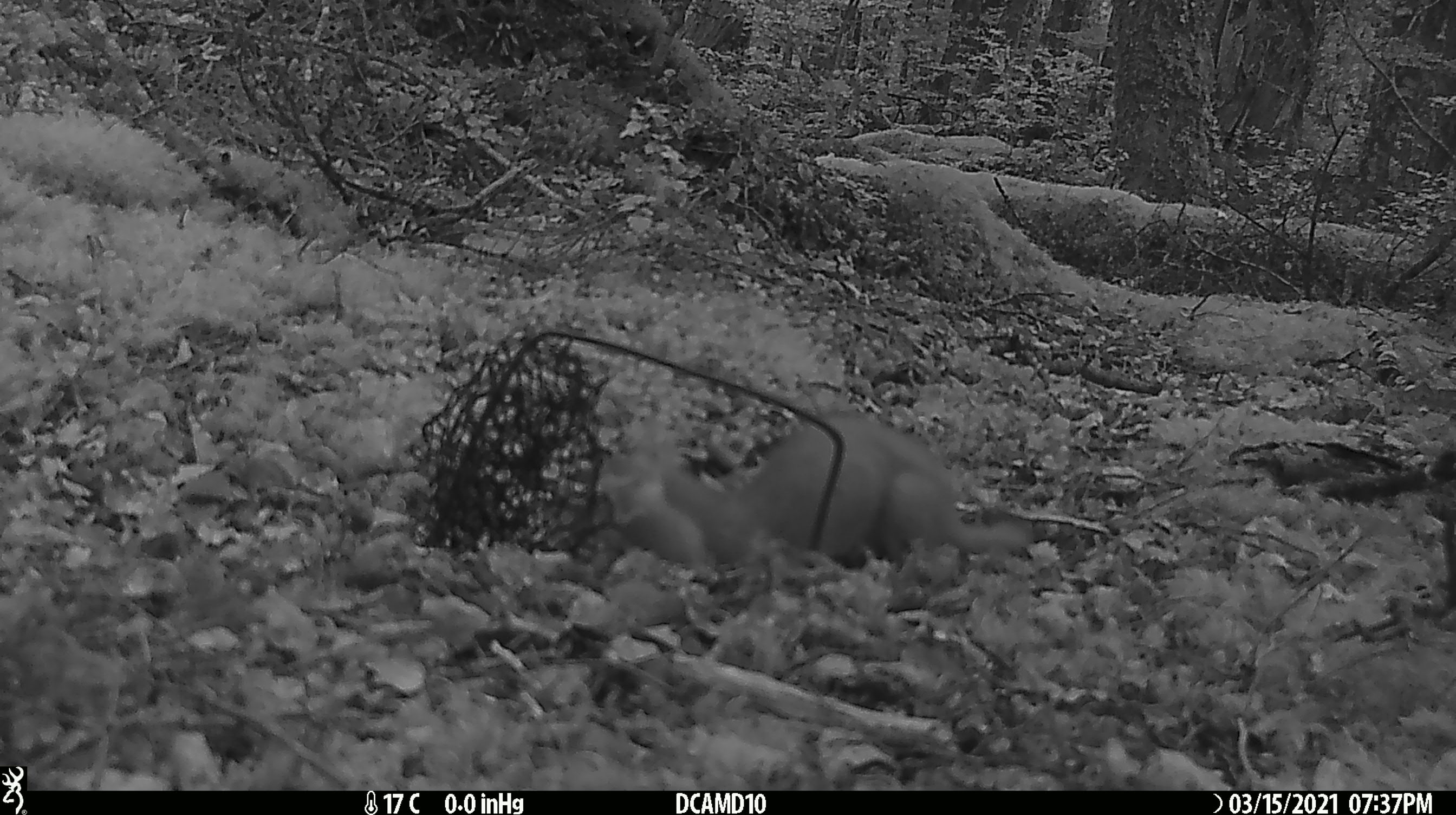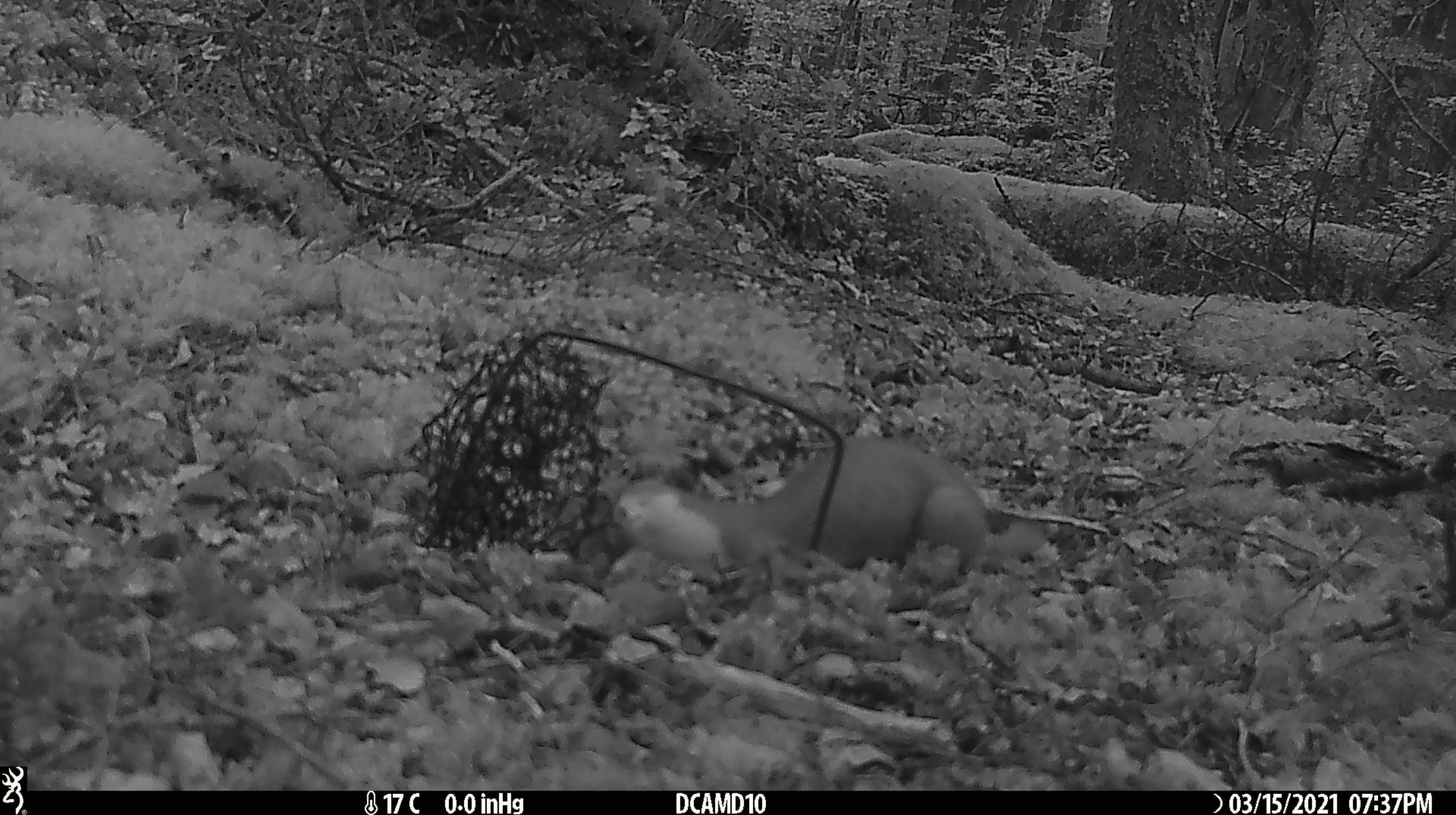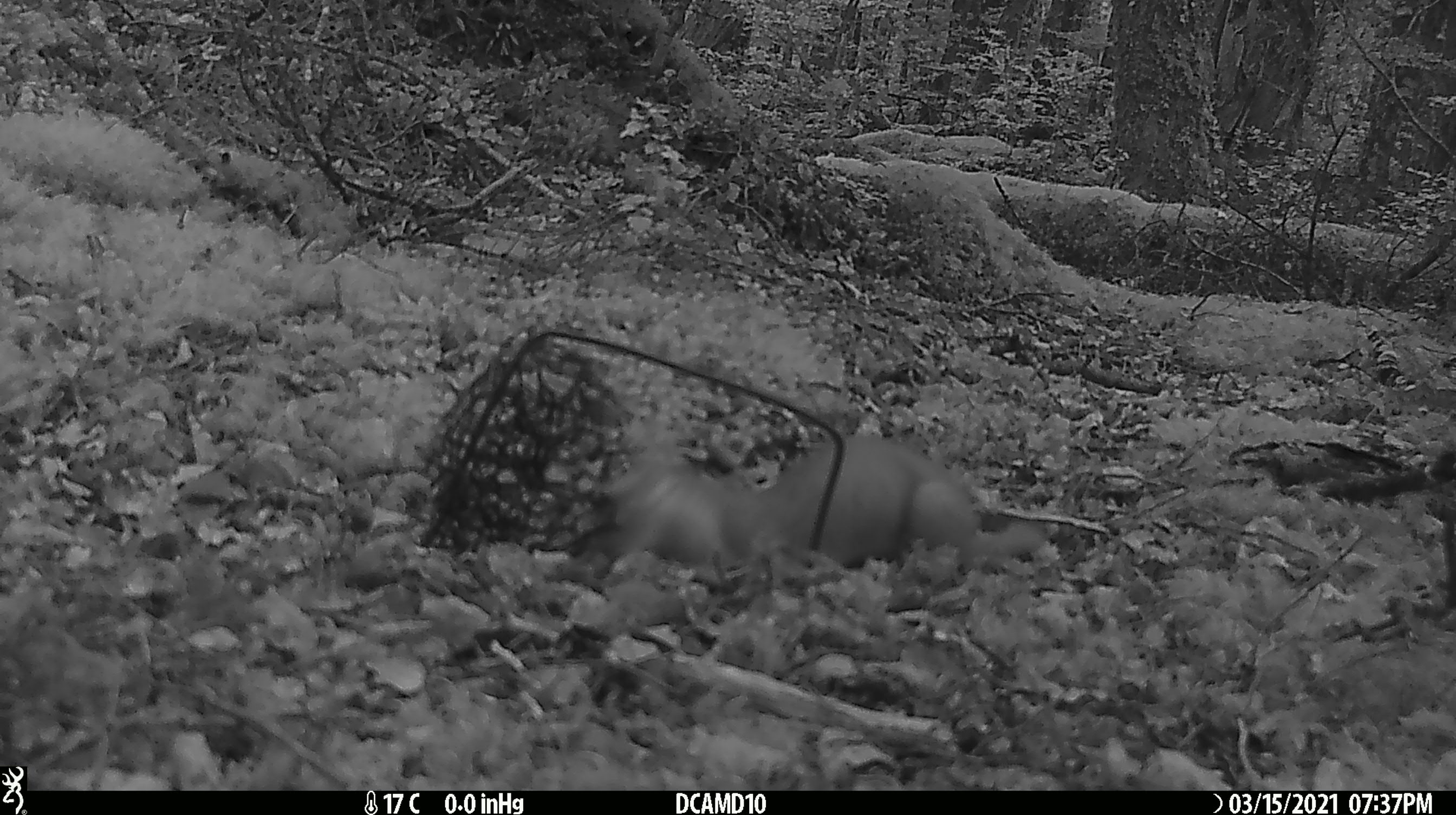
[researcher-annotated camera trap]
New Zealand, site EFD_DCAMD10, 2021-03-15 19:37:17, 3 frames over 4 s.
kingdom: Animalia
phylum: Chordata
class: Mammalia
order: Carnivora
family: Mustelidae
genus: Mustela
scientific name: Mustela erminea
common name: stoat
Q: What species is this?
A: Stoat (Mustela erminea).